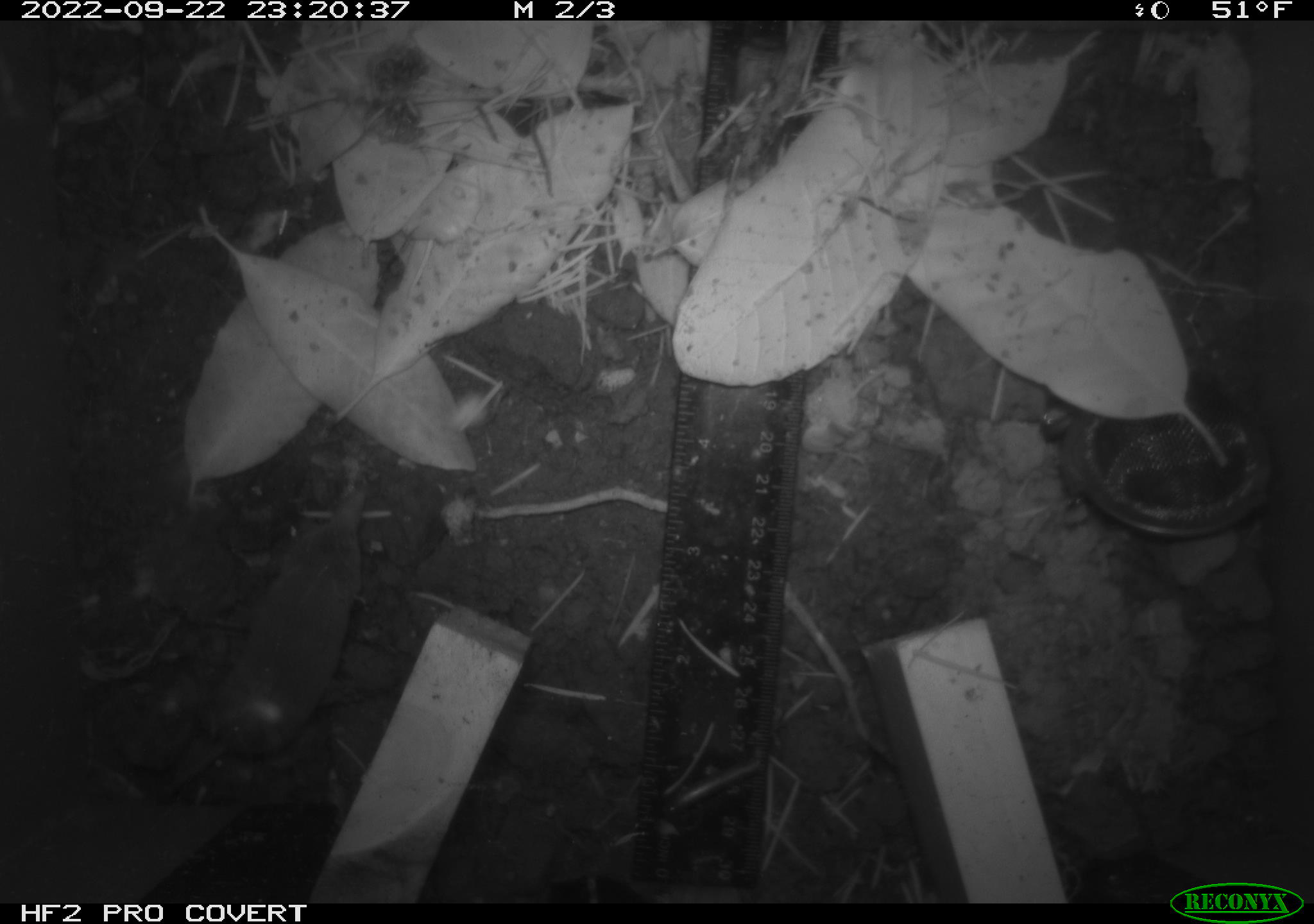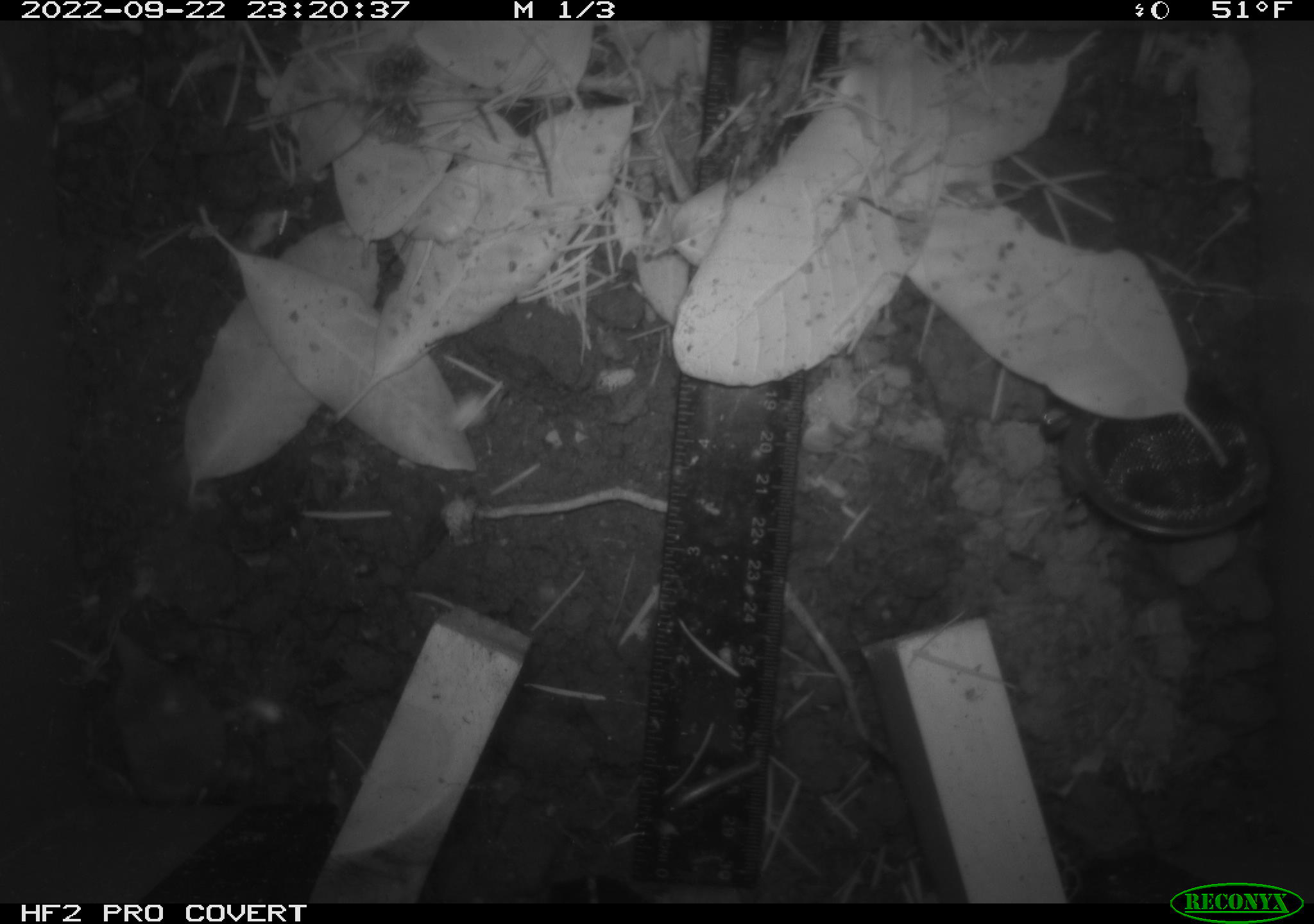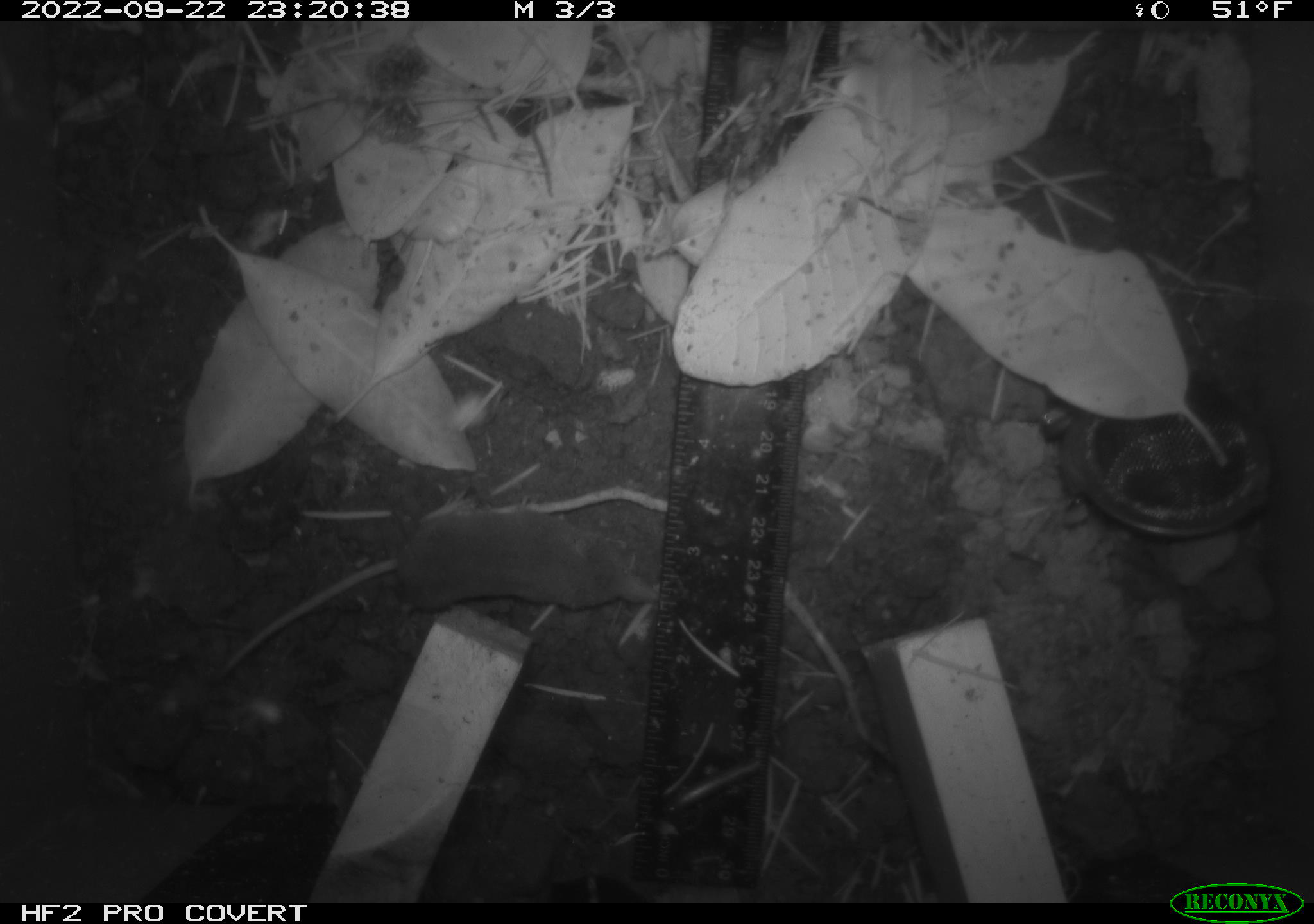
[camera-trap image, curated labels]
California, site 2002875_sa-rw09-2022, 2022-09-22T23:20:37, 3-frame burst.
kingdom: Animalia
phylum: Chordata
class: Mammalia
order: Eulipotyphla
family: Soricidae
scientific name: Soricidae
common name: shrews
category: soricidae family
Soricidae family (shrews) (Soricidae).